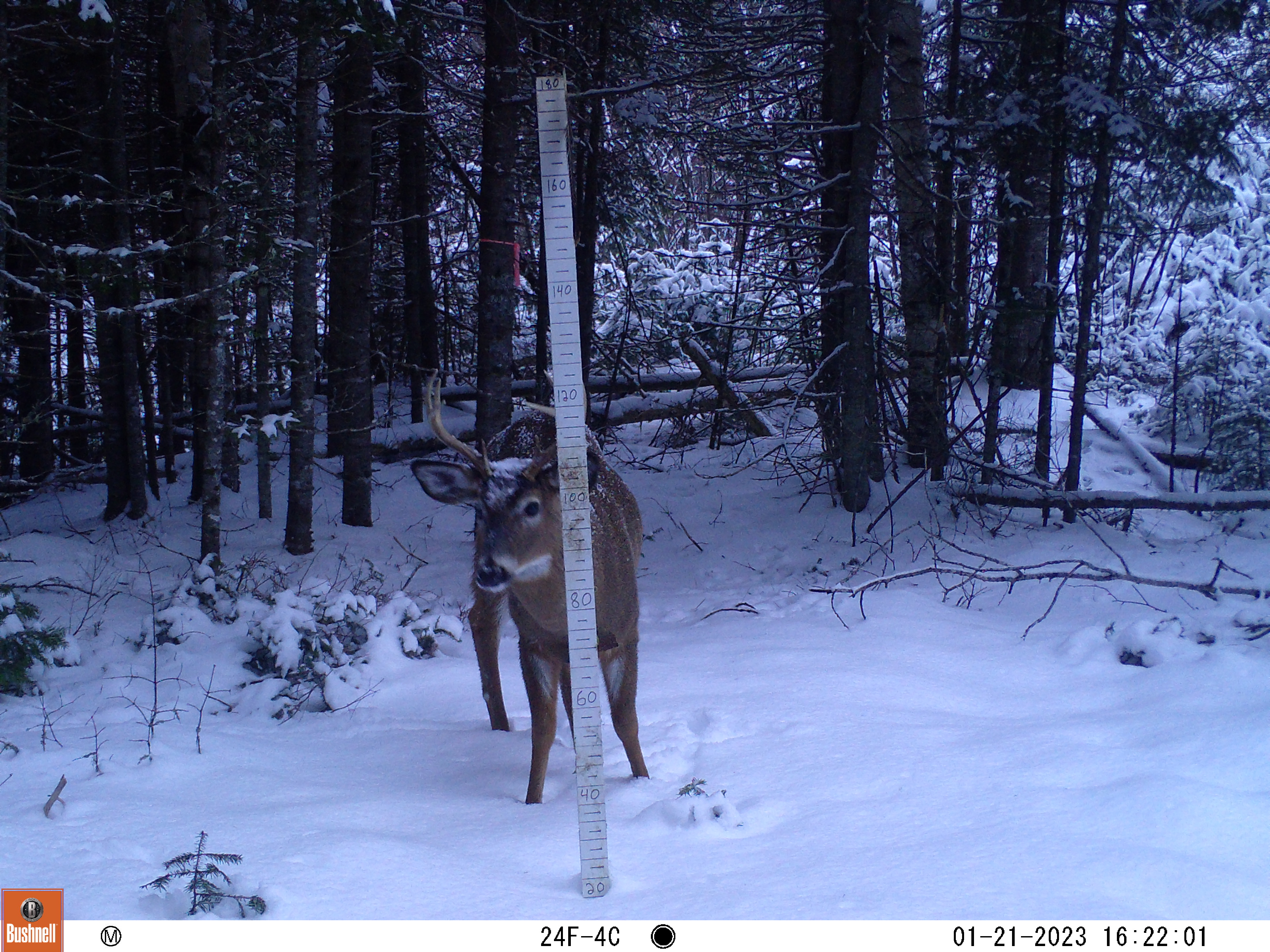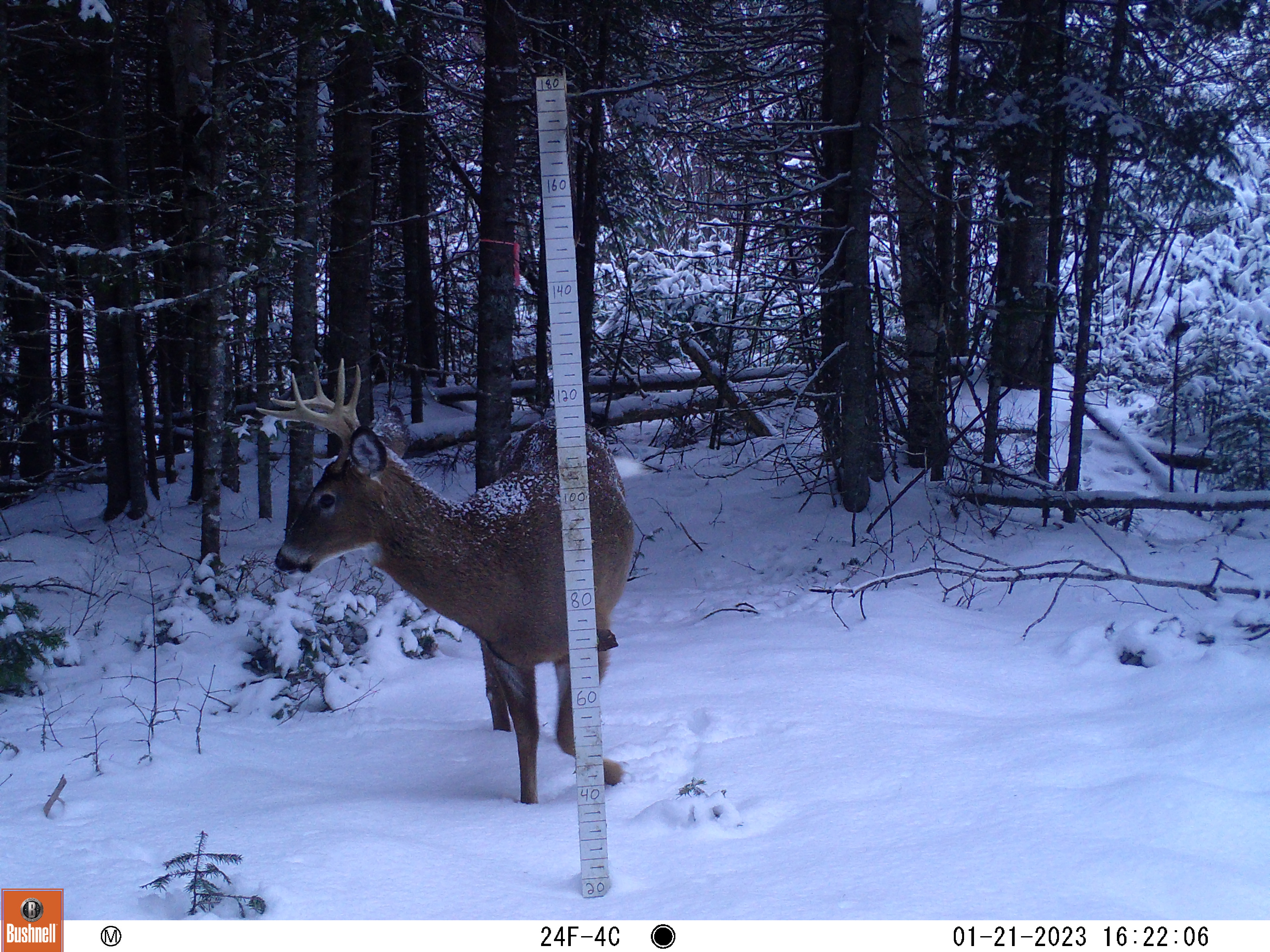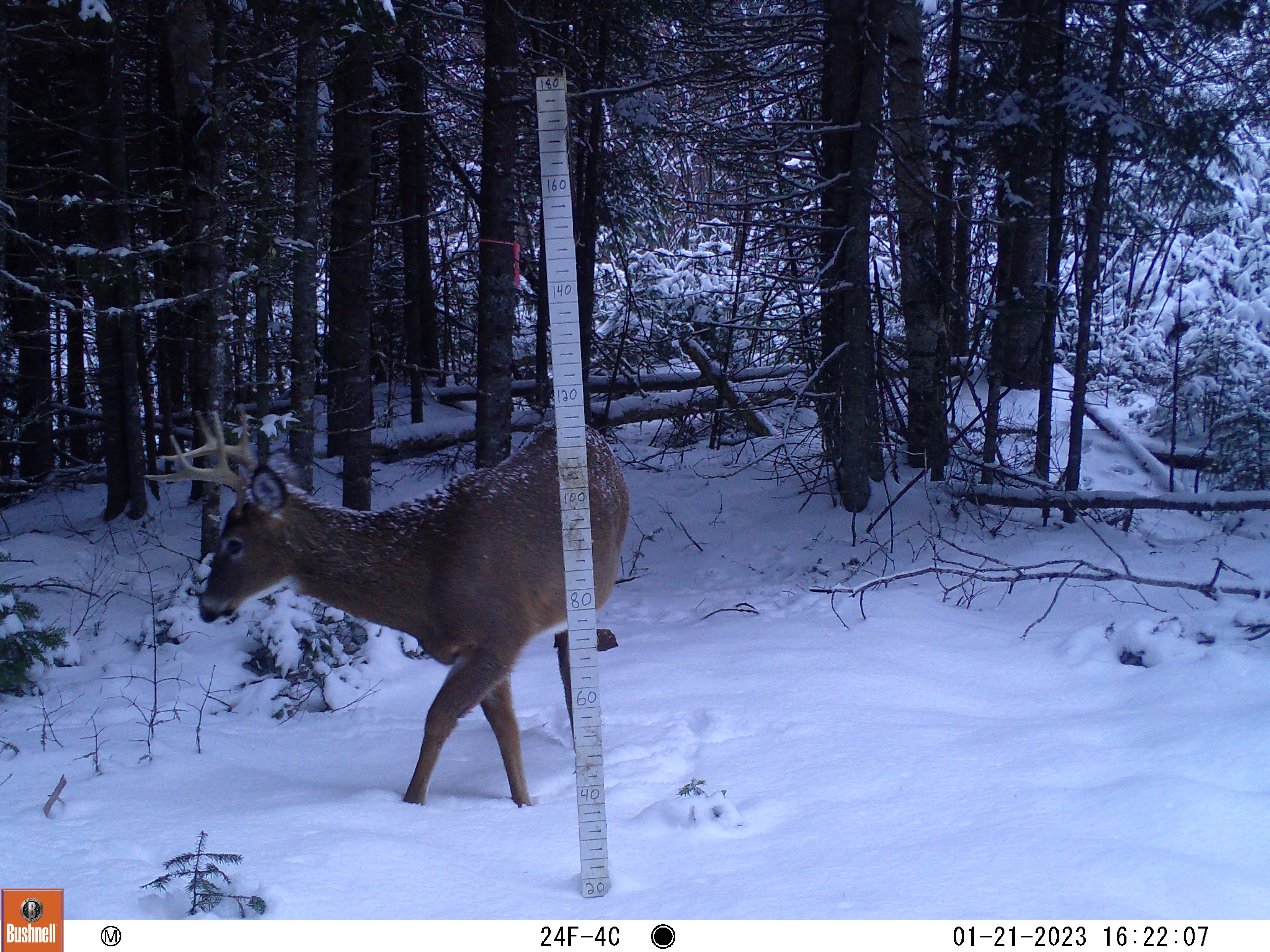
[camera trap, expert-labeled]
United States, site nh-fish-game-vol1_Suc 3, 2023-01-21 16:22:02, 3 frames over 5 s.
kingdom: Animalia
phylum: Chordata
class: Mammalia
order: Artiodactyla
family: Cervidae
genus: Odocoileus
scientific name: Odocoileus virginianus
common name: white-tailed deer